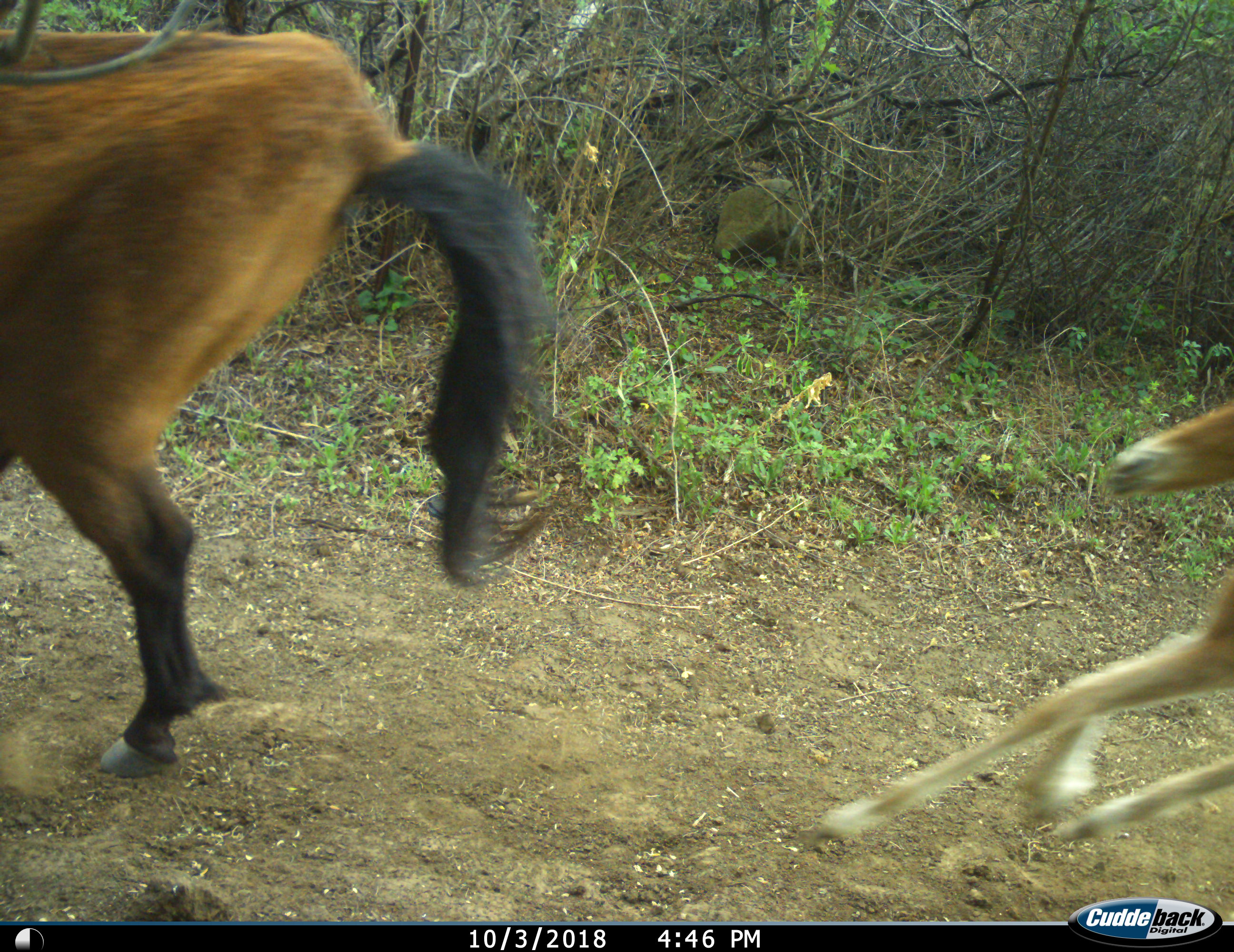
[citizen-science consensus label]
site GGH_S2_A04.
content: unidentified animal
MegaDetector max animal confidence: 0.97